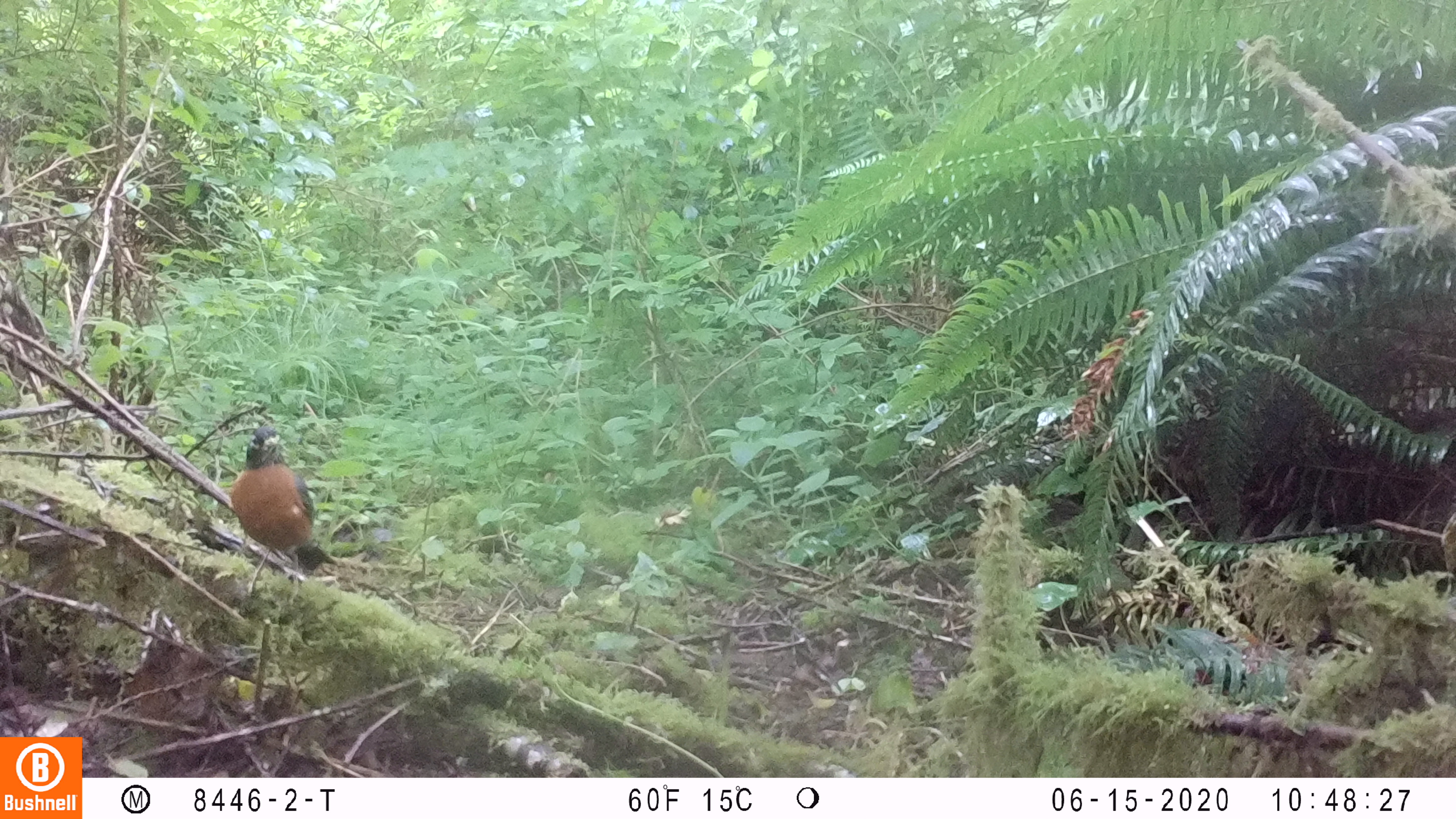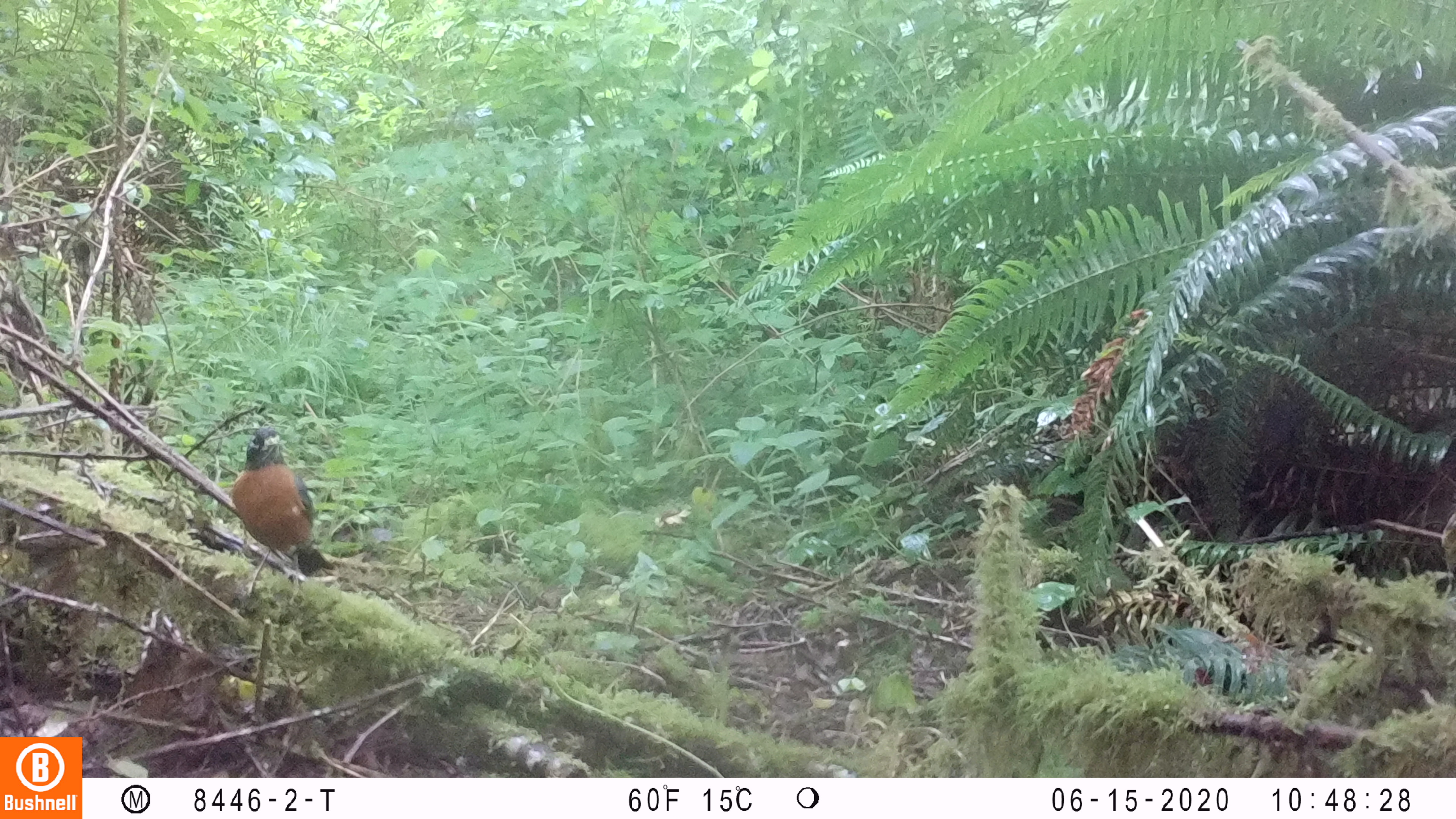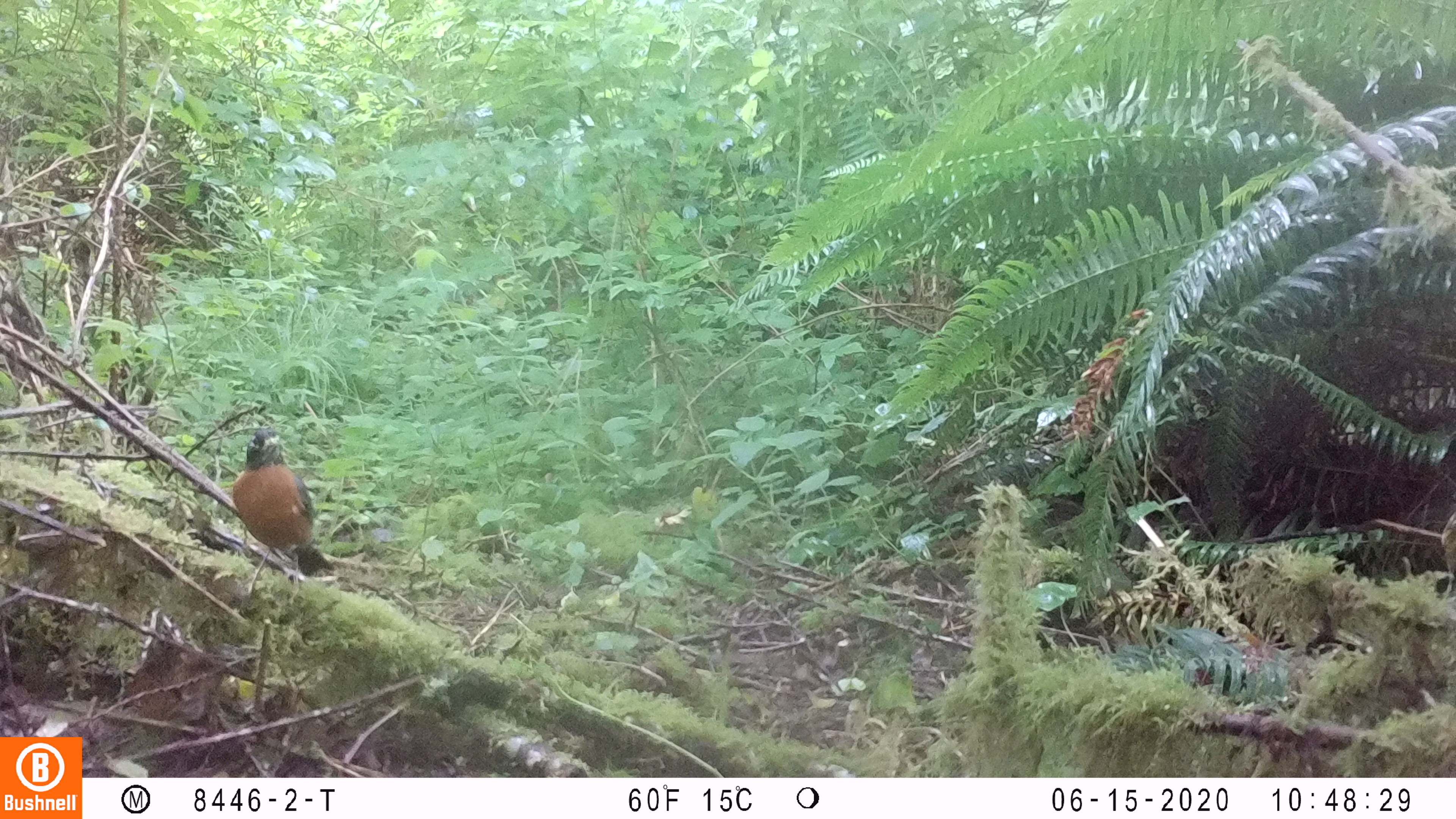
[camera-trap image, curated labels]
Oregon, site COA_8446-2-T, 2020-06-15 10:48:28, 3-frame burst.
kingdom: Animalia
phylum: Chordata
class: Aves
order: Passeriformes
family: Turdidae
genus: Turdus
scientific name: Turdus migratorius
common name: american robin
American robin (Turdus migratorius).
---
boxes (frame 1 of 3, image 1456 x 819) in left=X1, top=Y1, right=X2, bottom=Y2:
american robin: left=218, top=410, right=347, bottom=586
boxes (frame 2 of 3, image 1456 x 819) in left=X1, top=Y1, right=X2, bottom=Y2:
american robin: left=218, top=412, right=345, bottom=613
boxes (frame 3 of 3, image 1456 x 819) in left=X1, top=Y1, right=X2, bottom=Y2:
american robin: left=223, top=416, right=348, bottom=608